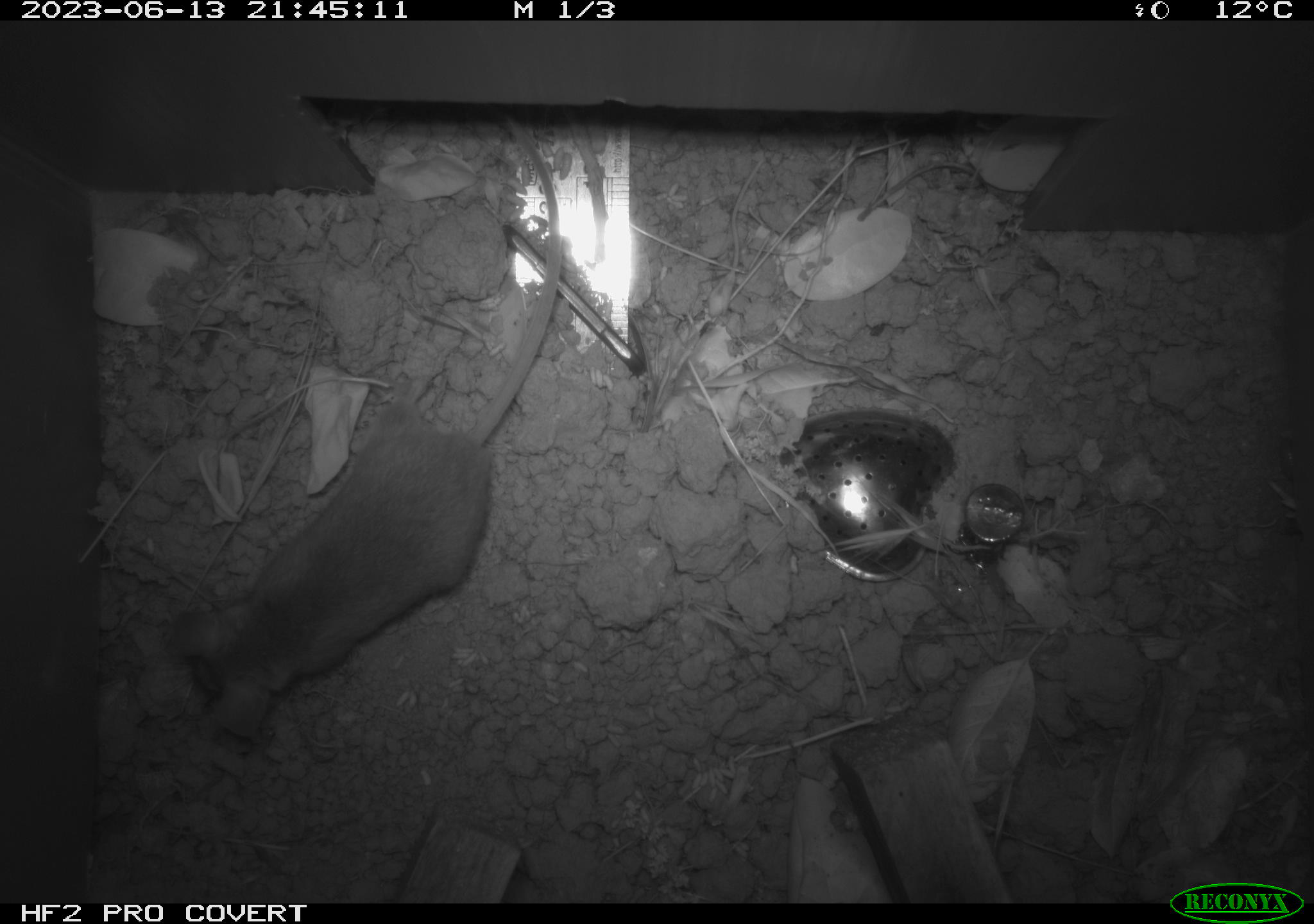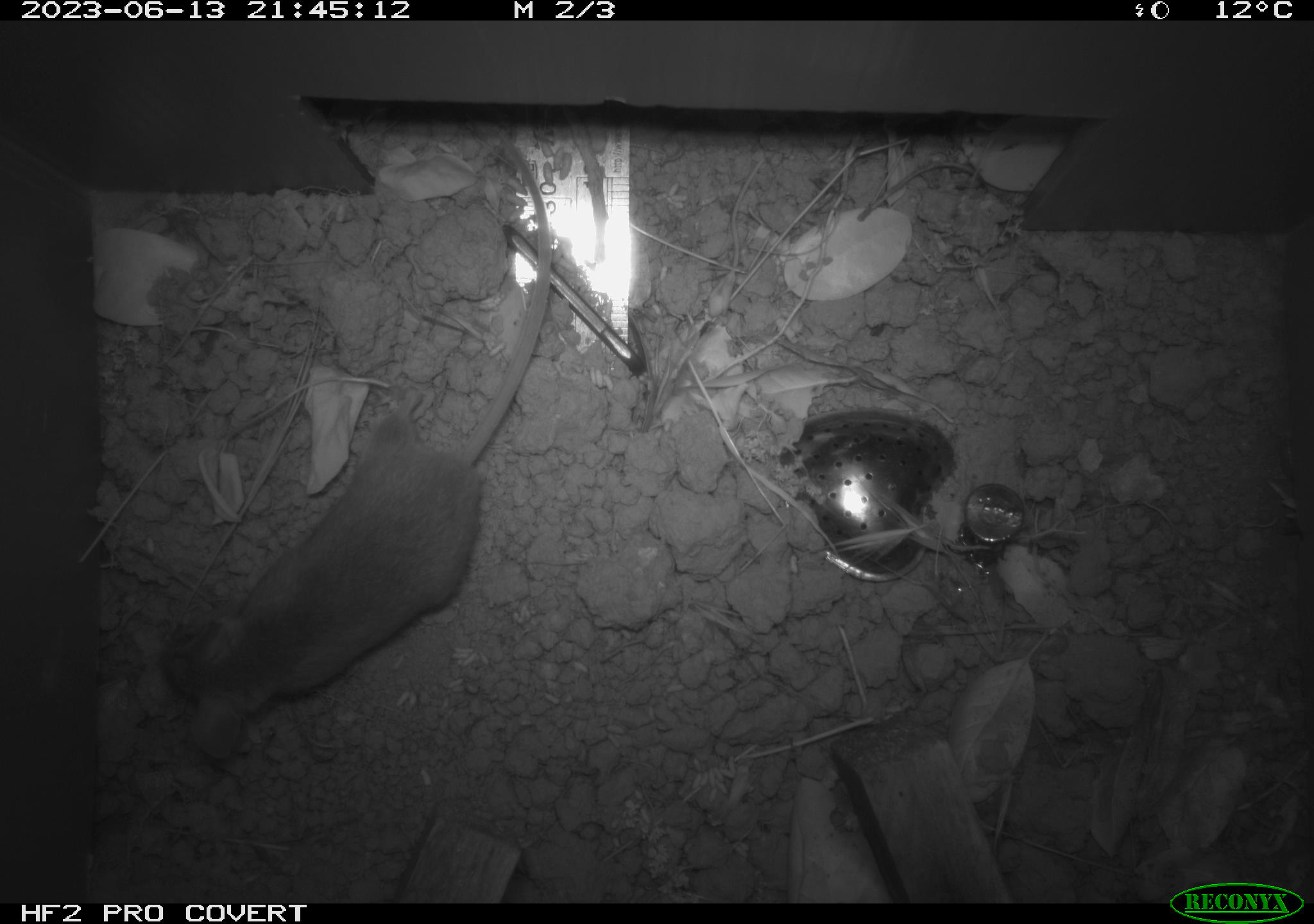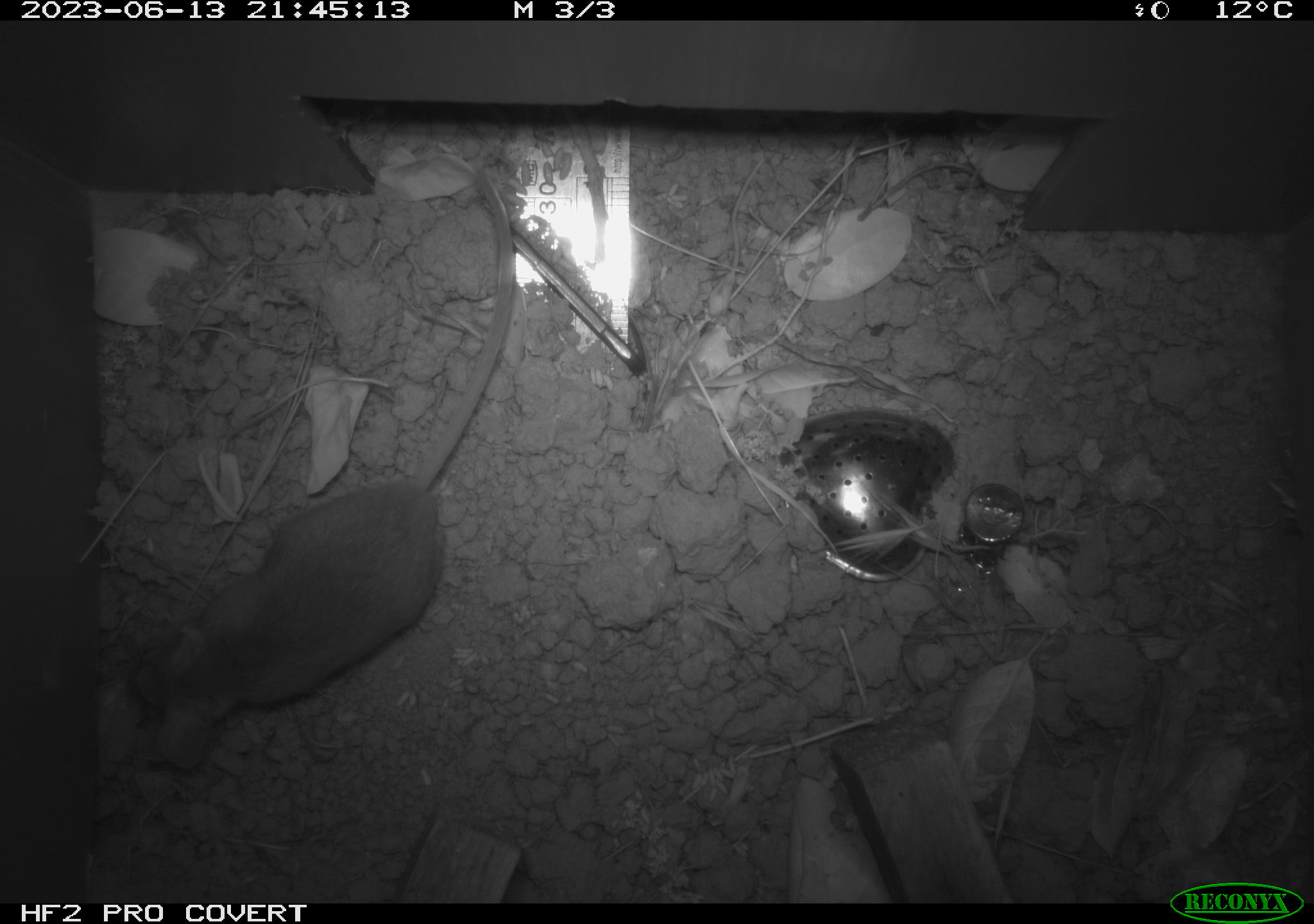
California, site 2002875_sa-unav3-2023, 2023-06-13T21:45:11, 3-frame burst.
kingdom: Animalia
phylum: Chordata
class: Mammalia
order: Rodentia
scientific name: Rodentia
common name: mouse species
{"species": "mouse species (Rodentia)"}